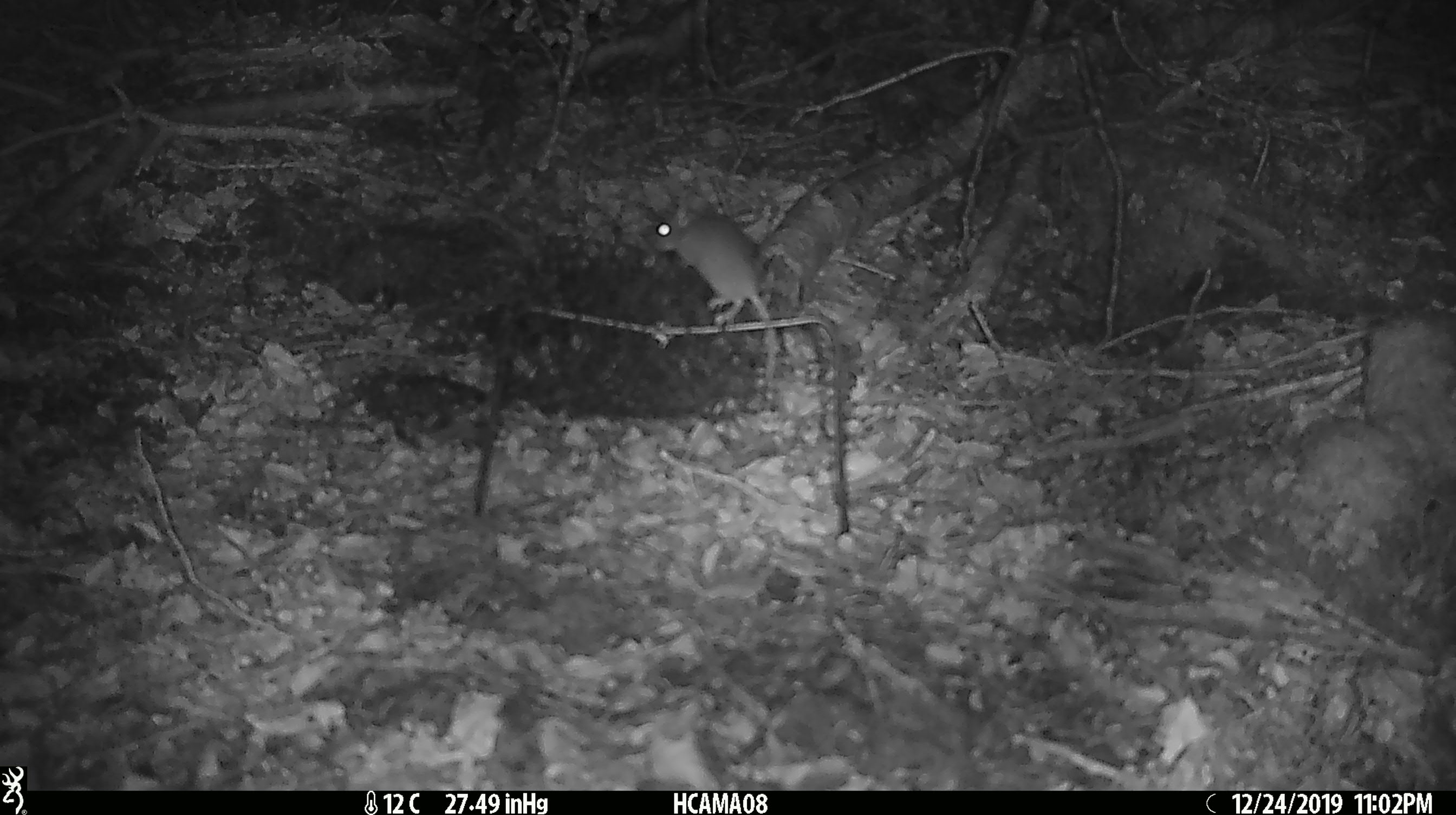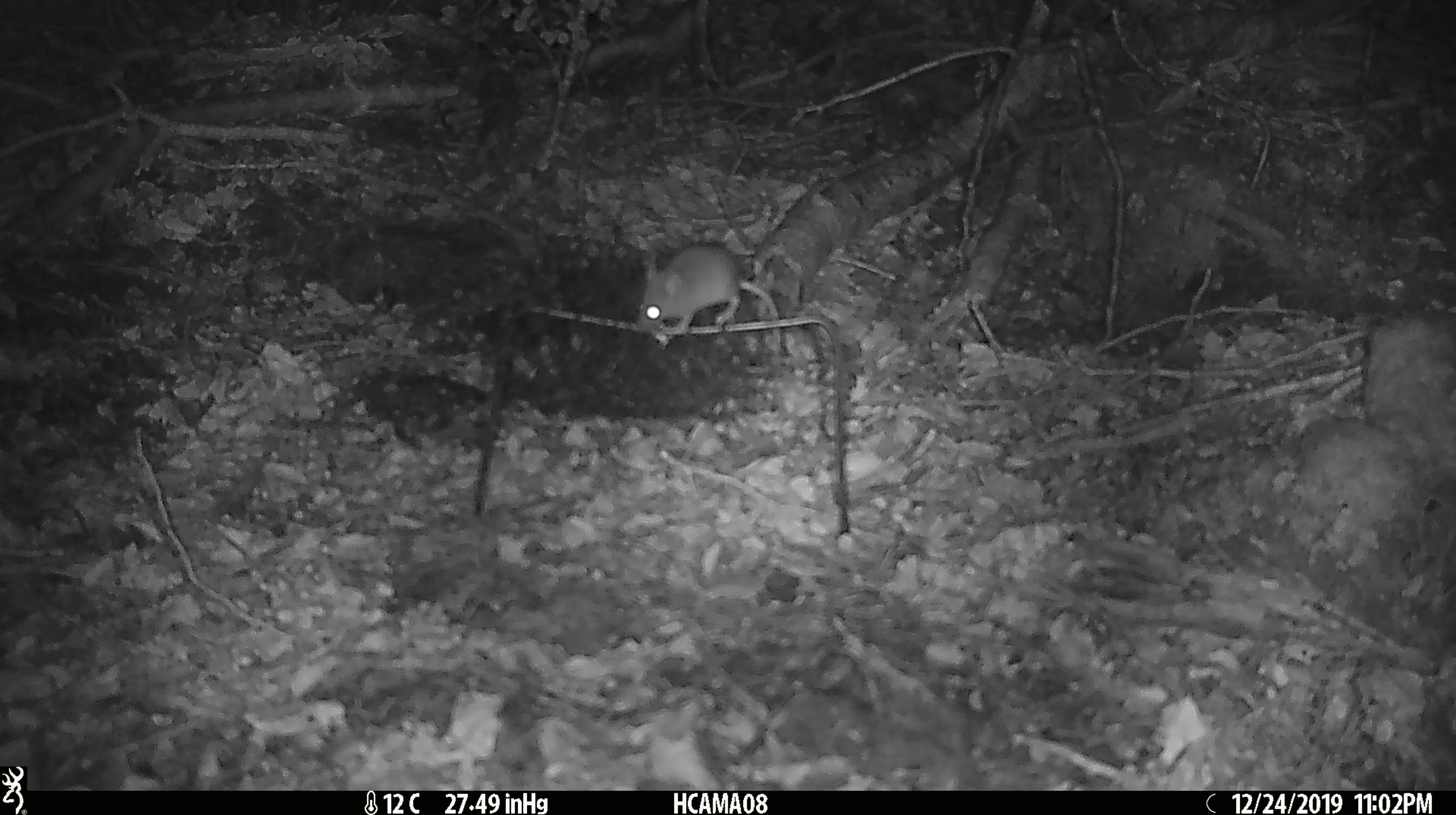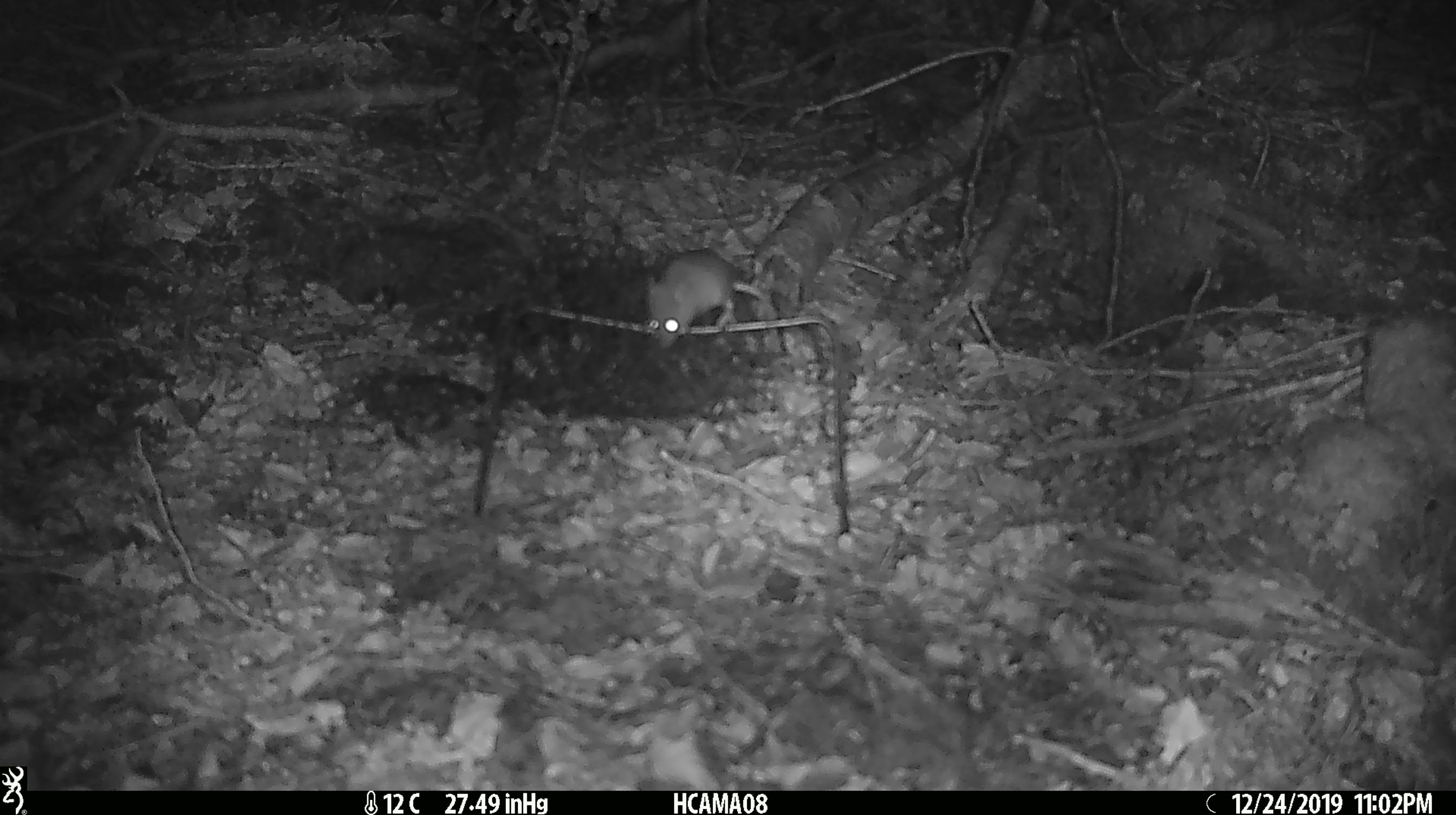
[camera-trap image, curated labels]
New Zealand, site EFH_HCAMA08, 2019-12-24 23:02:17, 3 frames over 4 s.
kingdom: Animalia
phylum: Chordata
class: Mammalia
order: Rodentia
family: Muridae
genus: Mus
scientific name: Mus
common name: mouse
Mouse (Mus).